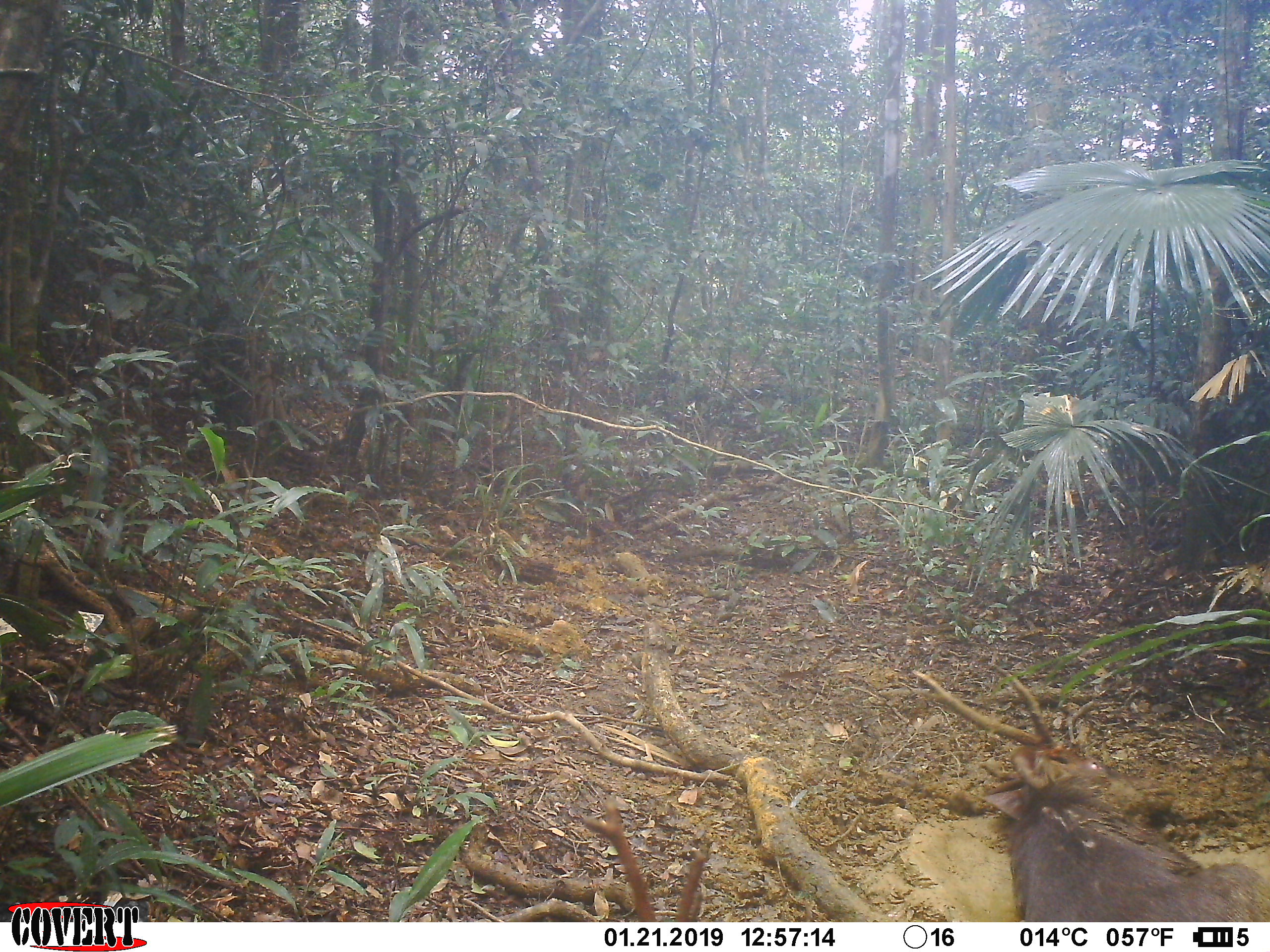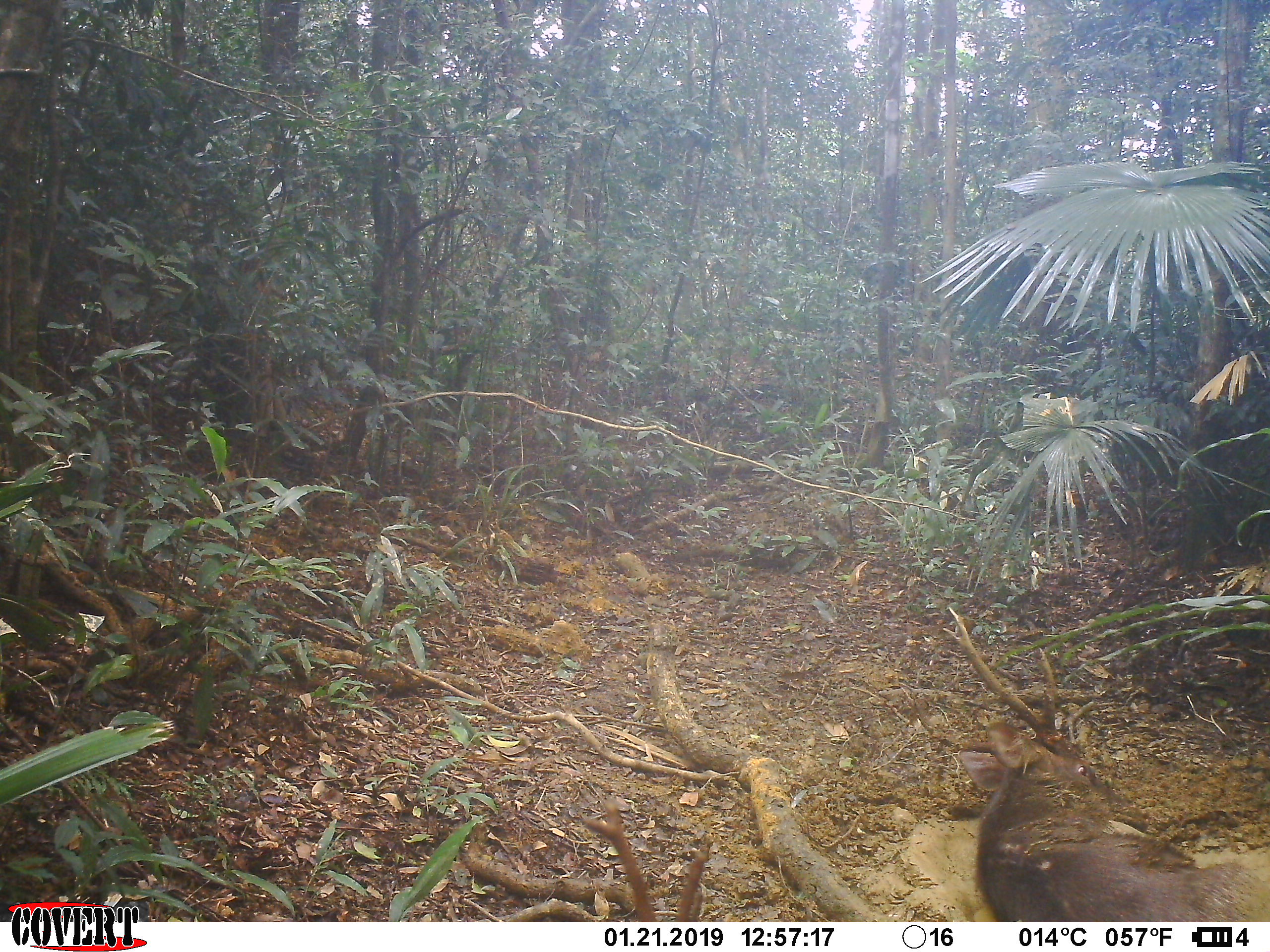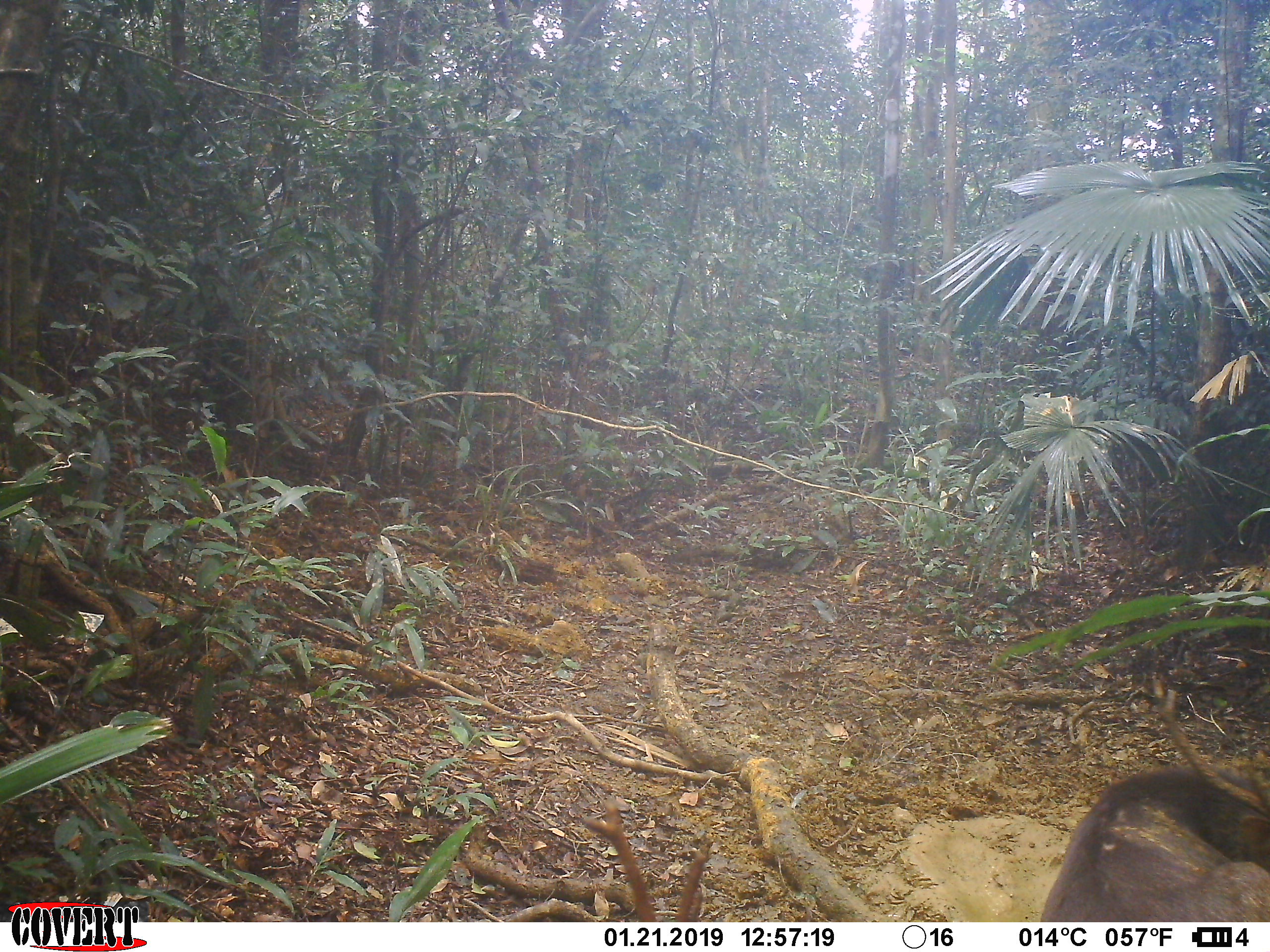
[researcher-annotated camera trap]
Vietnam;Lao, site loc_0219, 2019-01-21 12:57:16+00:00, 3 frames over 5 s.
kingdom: Animalia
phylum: Chordata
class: Mammalia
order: Artiodactyla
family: Cervidae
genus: Rusa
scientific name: Rusa unicolor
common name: sambar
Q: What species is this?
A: Sambar (Rusa unicolor).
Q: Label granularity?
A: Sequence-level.